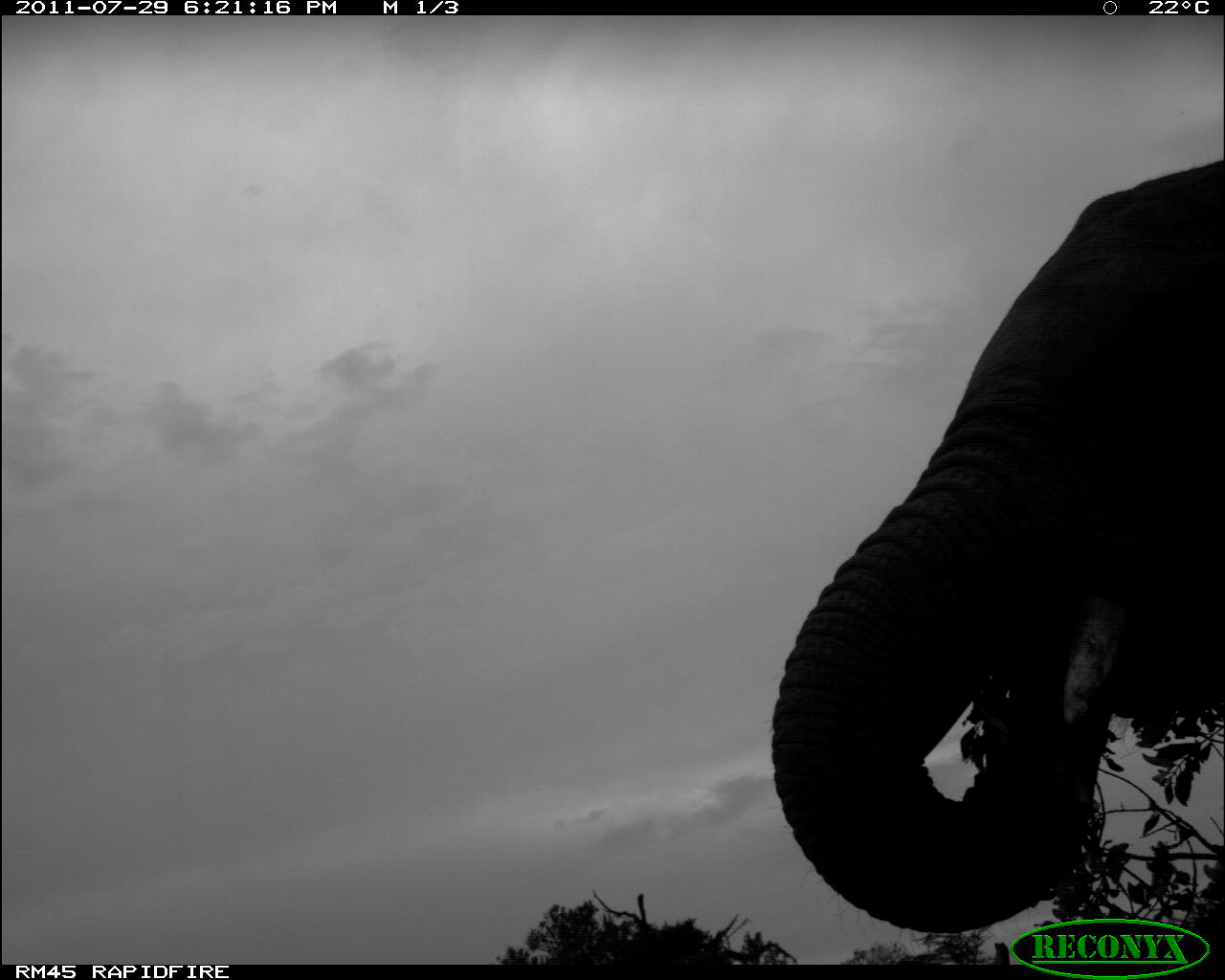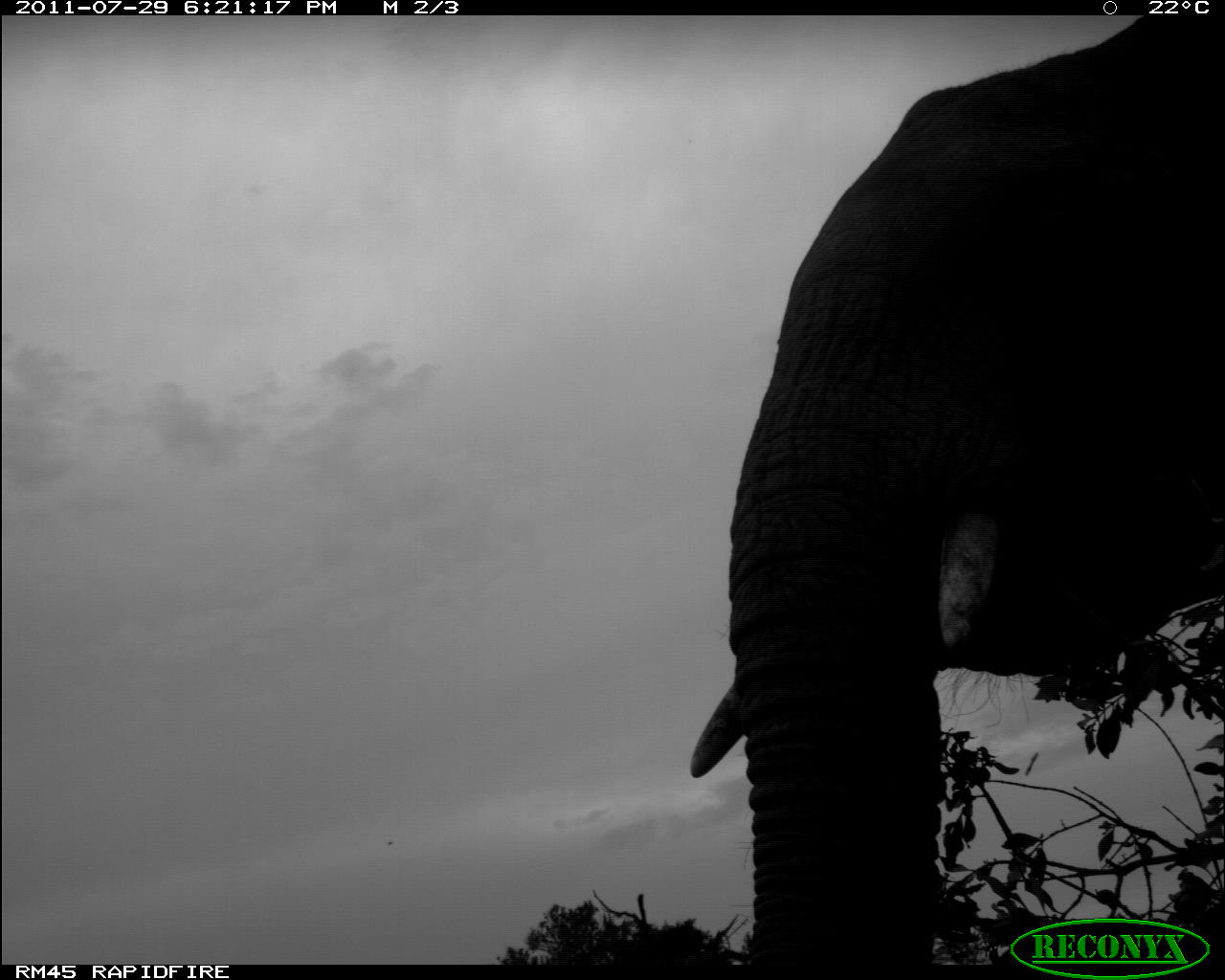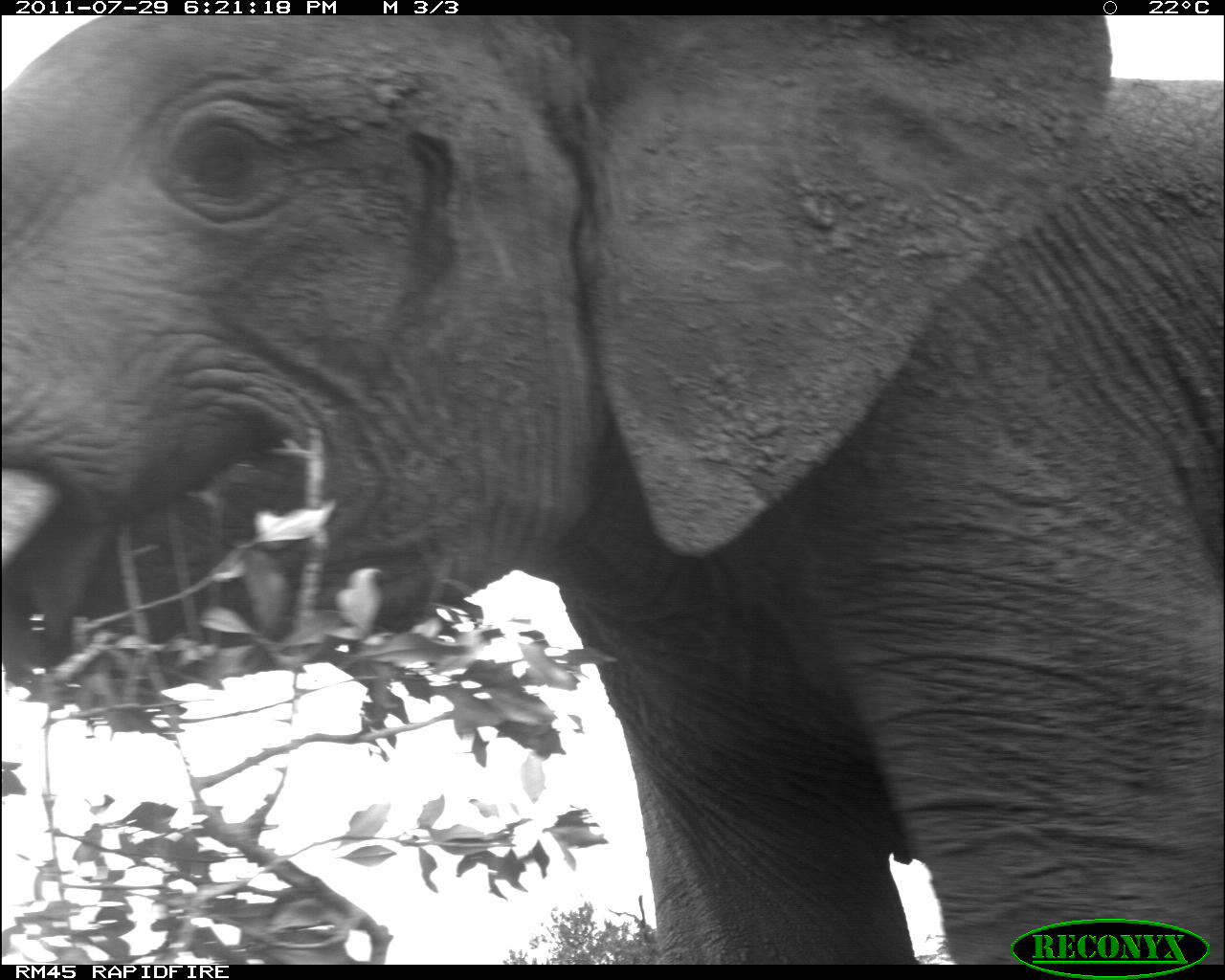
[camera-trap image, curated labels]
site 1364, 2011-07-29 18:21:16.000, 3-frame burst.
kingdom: Animalia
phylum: Chordata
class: Mammalia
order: Proboscidea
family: Elephantidae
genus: Loxodonta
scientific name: Loxodonta africana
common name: african bush elephant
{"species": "Loxodonta africana (african bush elephant)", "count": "1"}